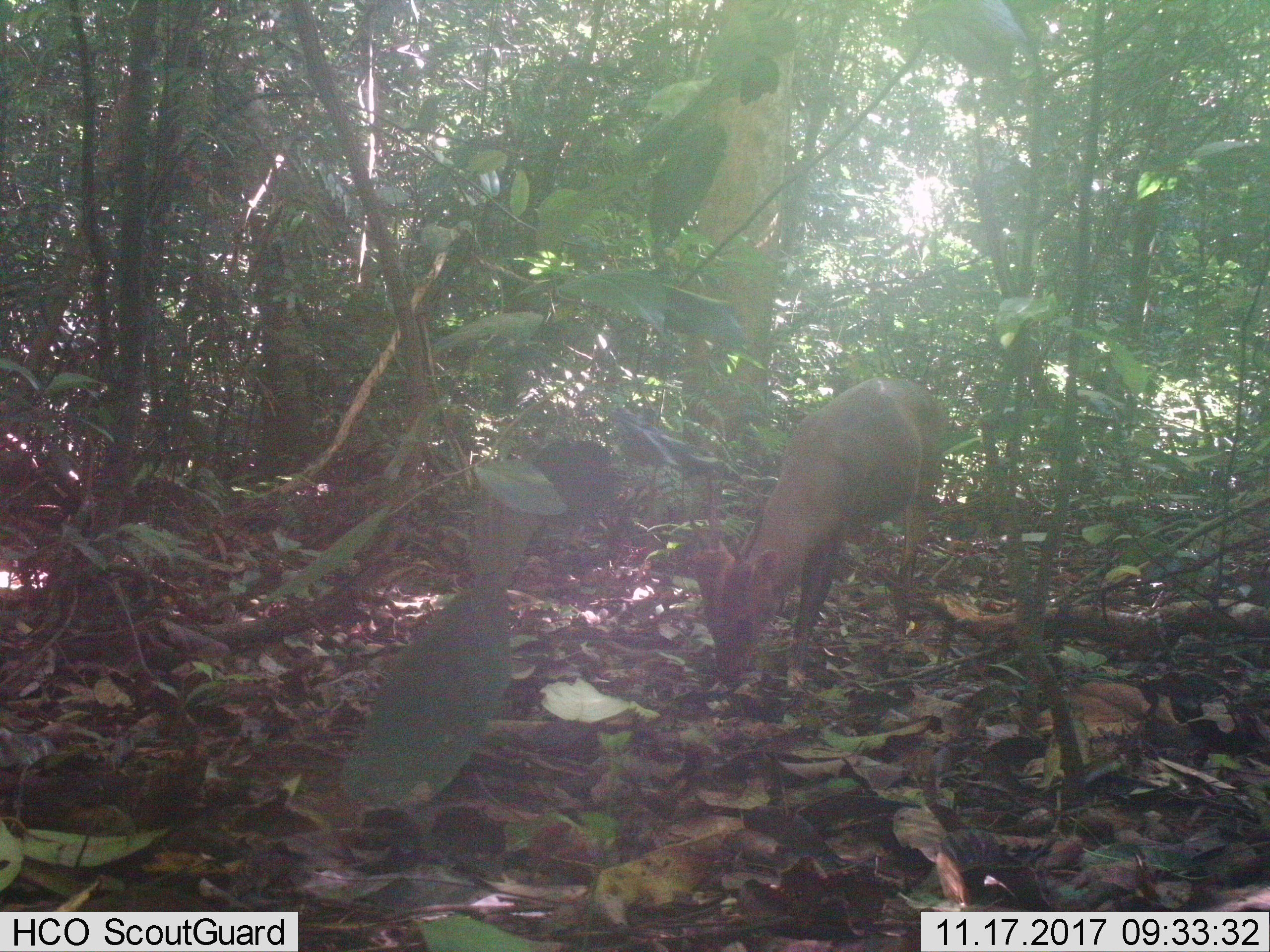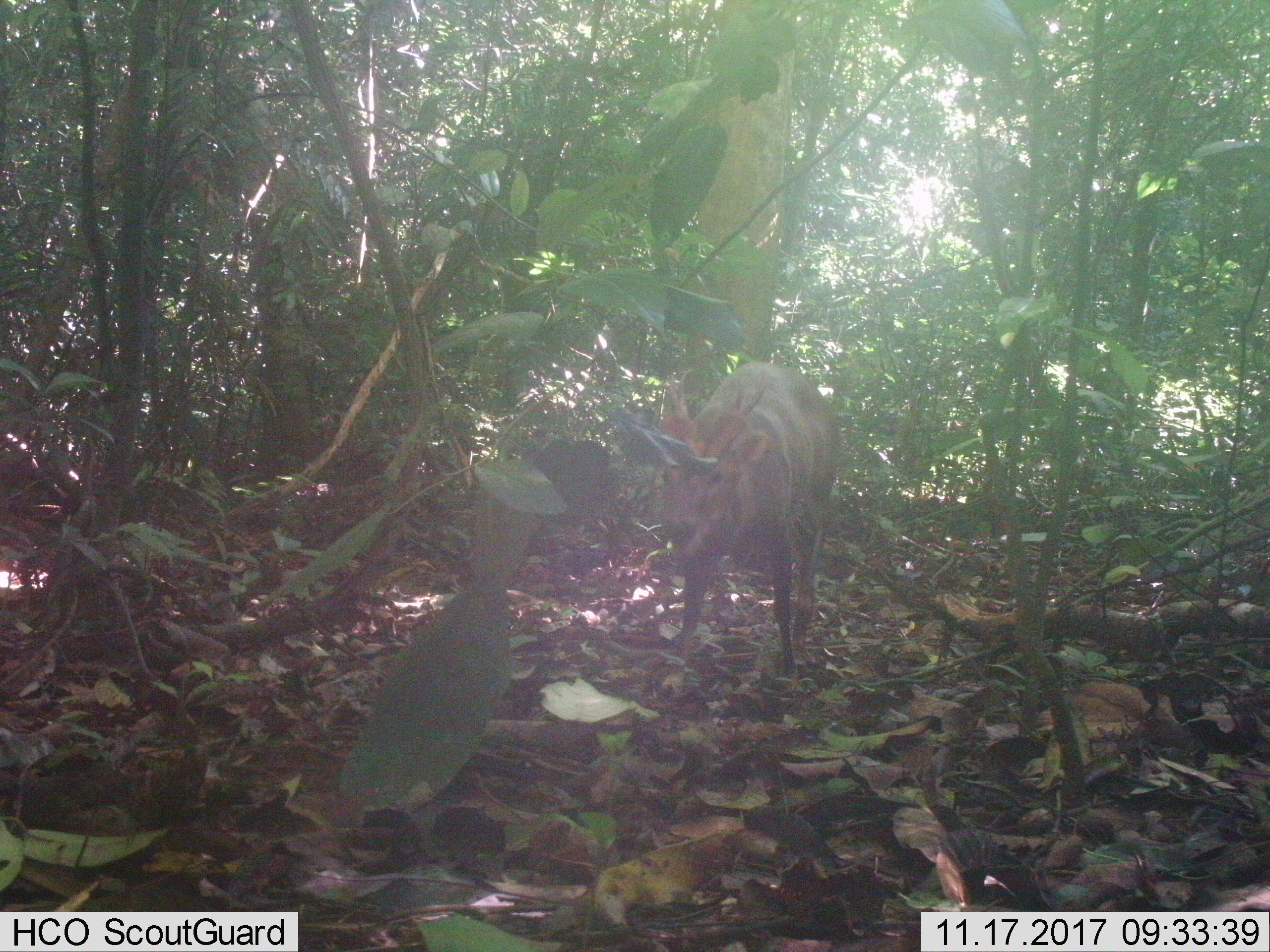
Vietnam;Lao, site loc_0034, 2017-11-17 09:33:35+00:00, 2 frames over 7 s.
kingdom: Animalia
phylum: Chordata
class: Mammalia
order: Artiodactyla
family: Cervidae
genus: Muntiacus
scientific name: Muntiacus vuquangensis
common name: large-antlered muntjac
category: large antlered muntjac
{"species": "large antlered muntjac (large-antlered muntjac) (Muntiacus vuquangensis)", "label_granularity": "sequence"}